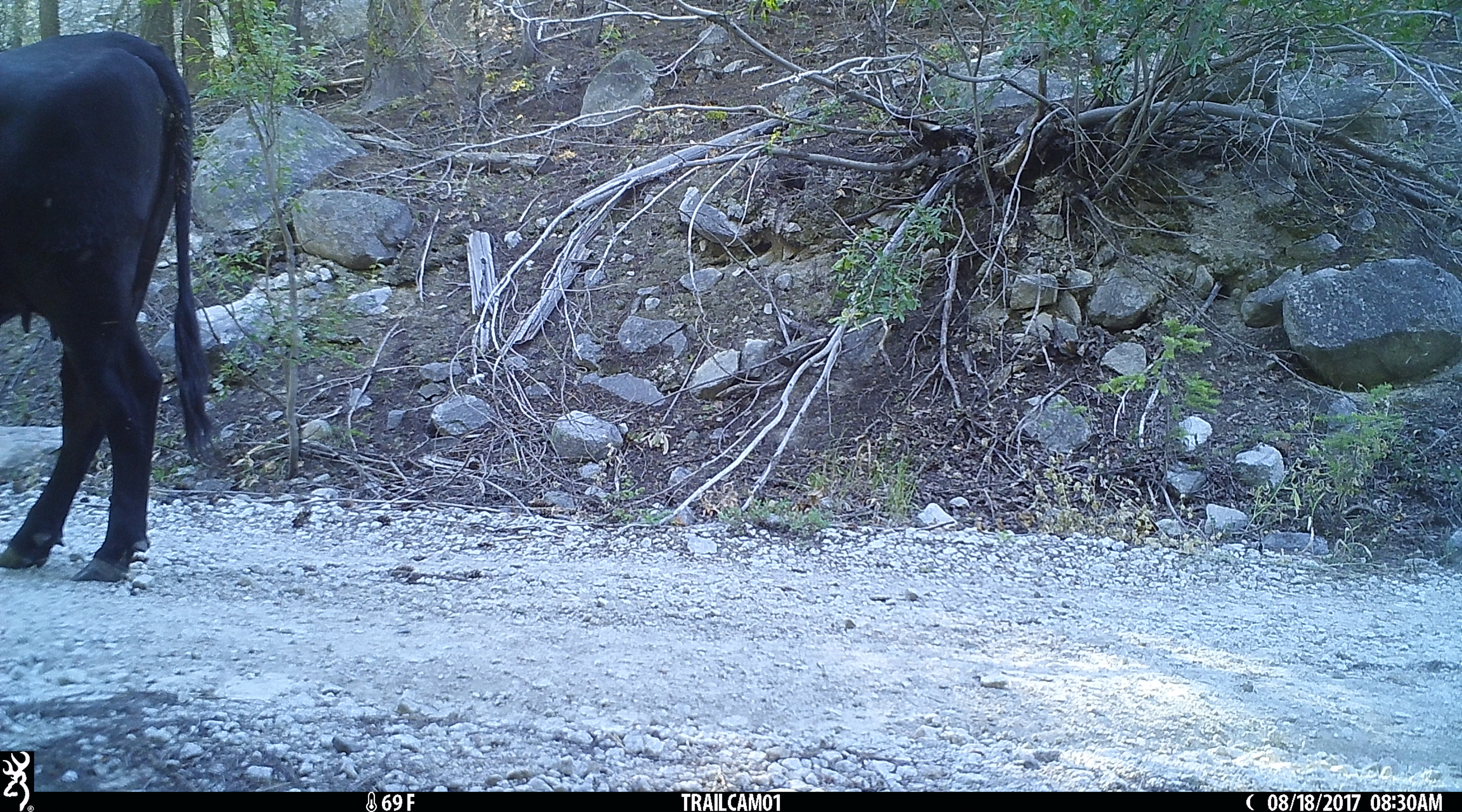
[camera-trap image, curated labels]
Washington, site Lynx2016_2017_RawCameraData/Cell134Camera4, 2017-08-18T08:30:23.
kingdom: Animalia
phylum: Chordata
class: Mammalia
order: Artiodactyla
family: Bovidae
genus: Bos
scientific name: Bos taurus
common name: domestic cattle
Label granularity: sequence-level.